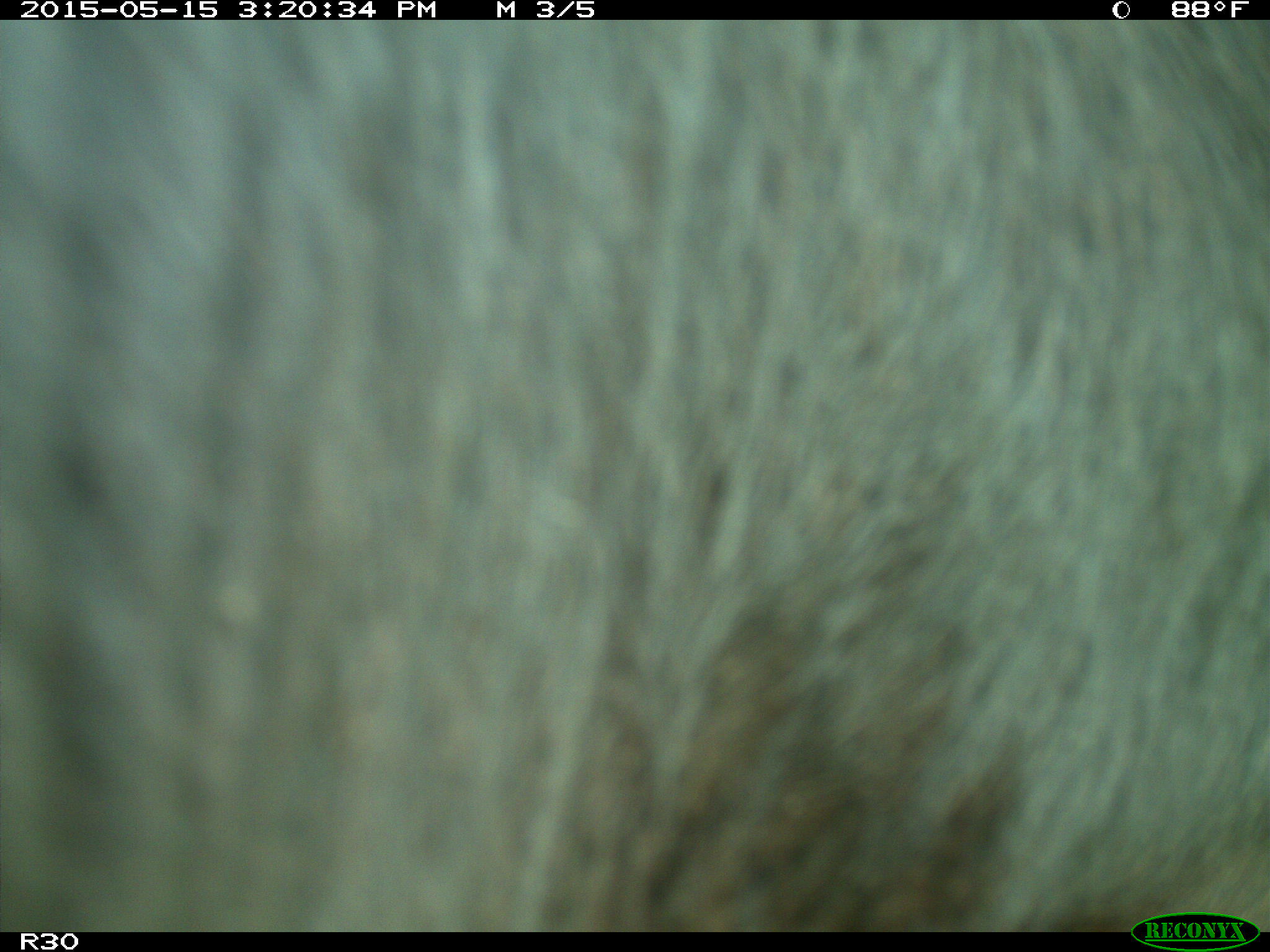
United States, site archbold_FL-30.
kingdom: Animalia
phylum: Chordata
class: Mammalia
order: Artiodactyla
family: Bovidae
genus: Bos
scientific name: Bos taurus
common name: domestic cow